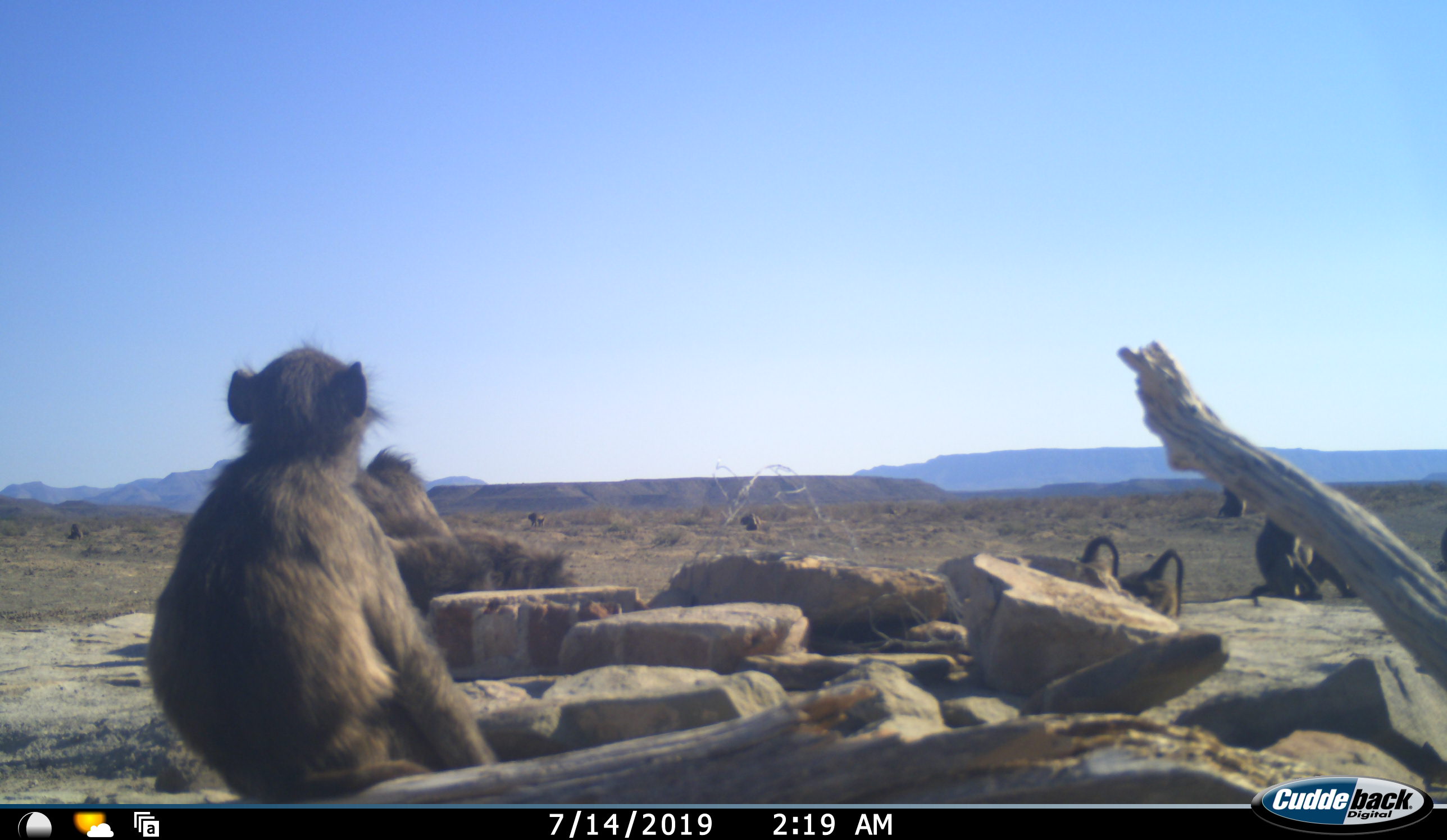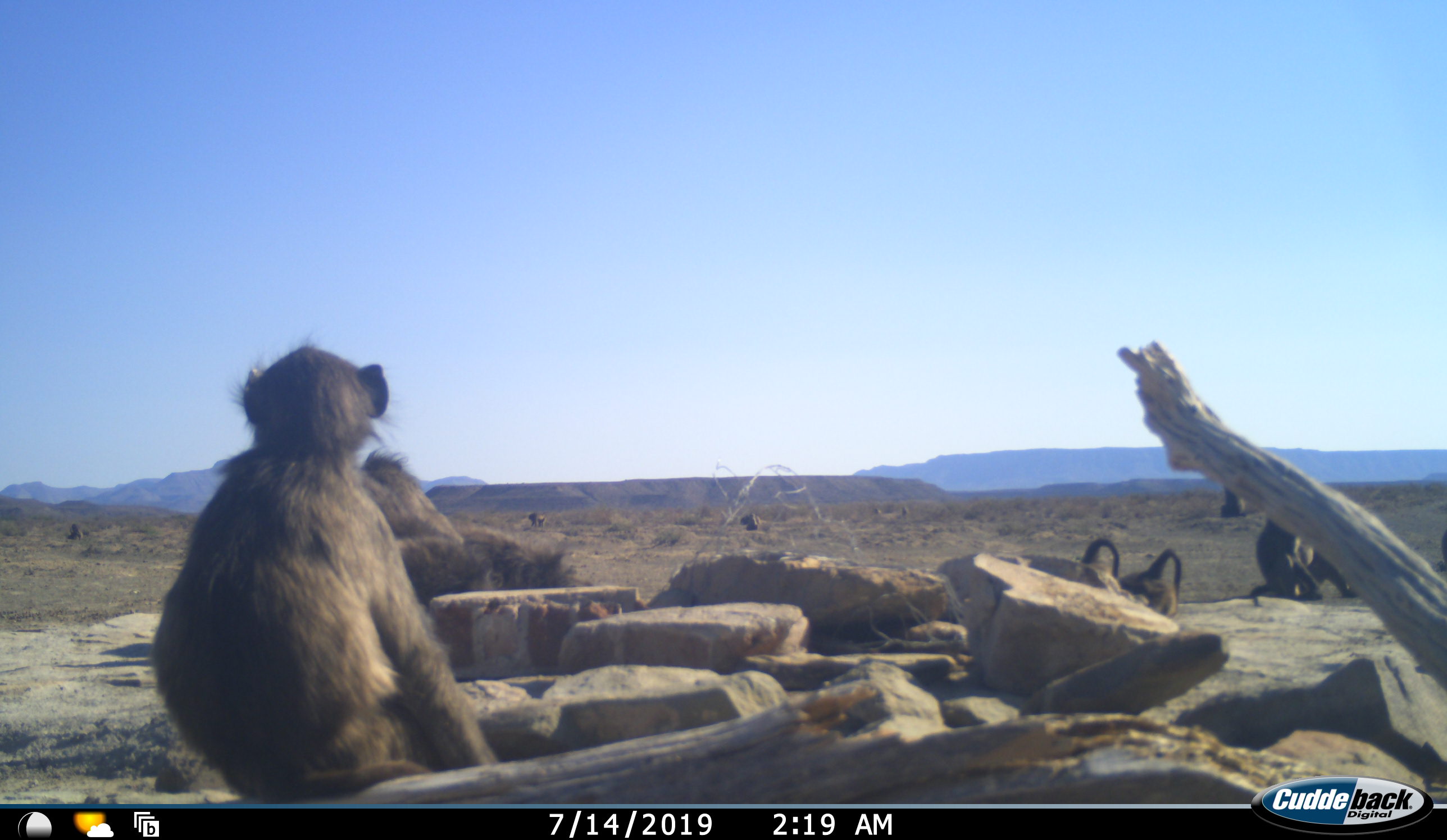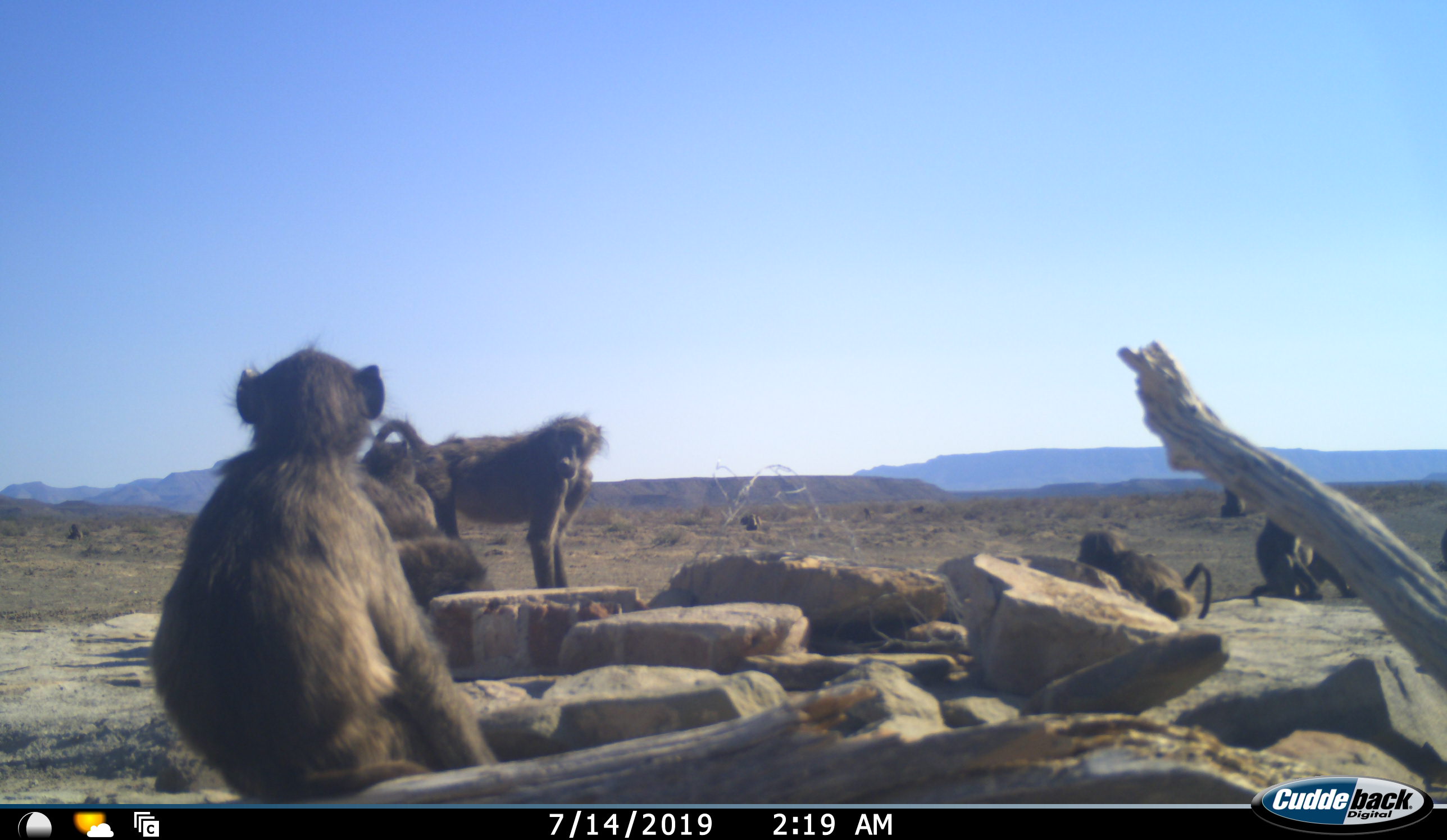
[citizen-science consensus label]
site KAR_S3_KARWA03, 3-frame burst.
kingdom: Animalia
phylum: Chordata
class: Mammalia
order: Primates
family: Cercopithecidae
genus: Papio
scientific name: Papio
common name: baboon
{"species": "baboon (Papio)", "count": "10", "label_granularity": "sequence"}